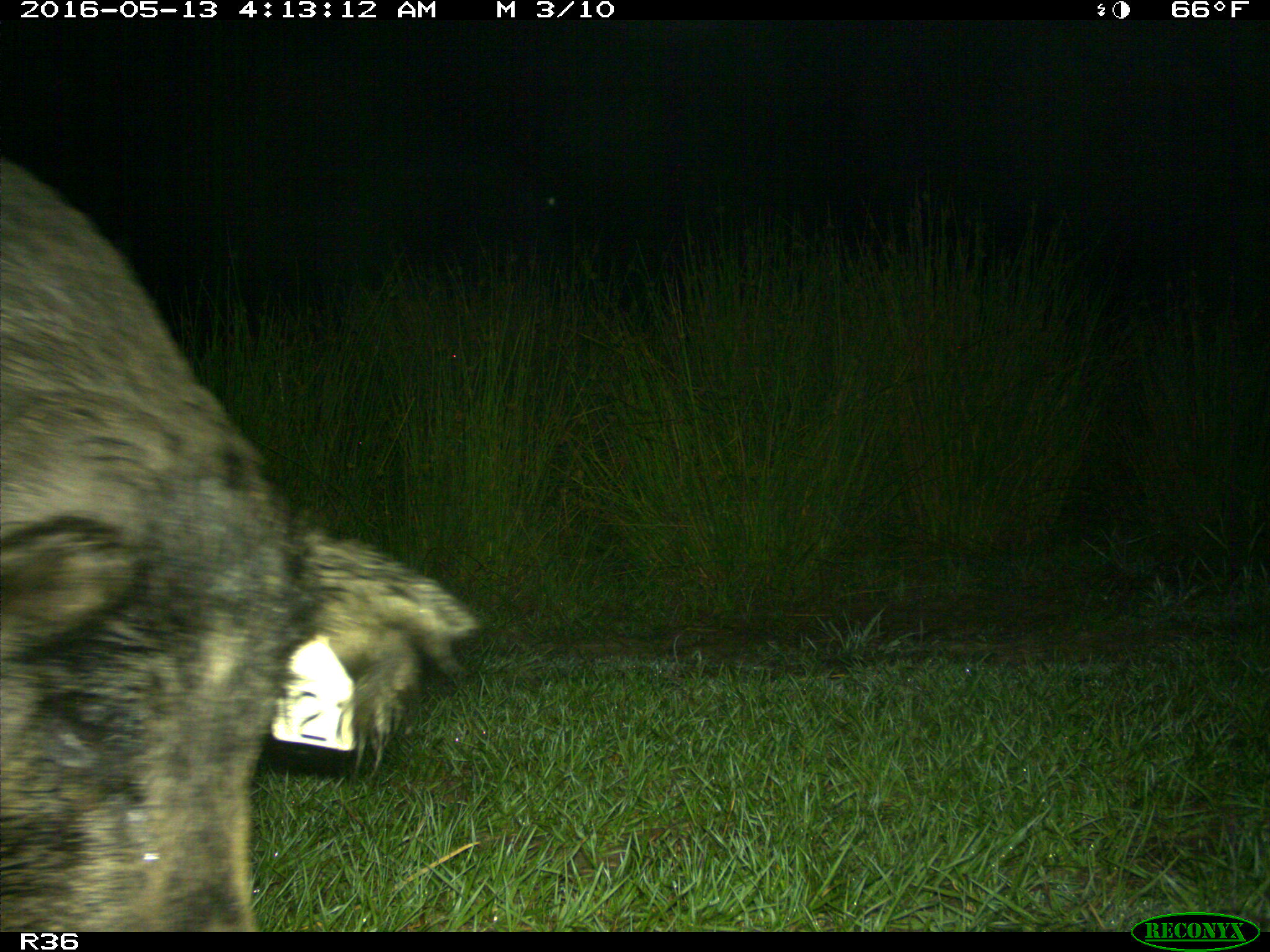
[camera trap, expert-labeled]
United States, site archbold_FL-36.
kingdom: Animalia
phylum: Chordata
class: Mammalia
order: Artiodactyla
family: Suidae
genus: Sus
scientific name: Sus scrofa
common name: wild boar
Sus scrofa (wild boar).